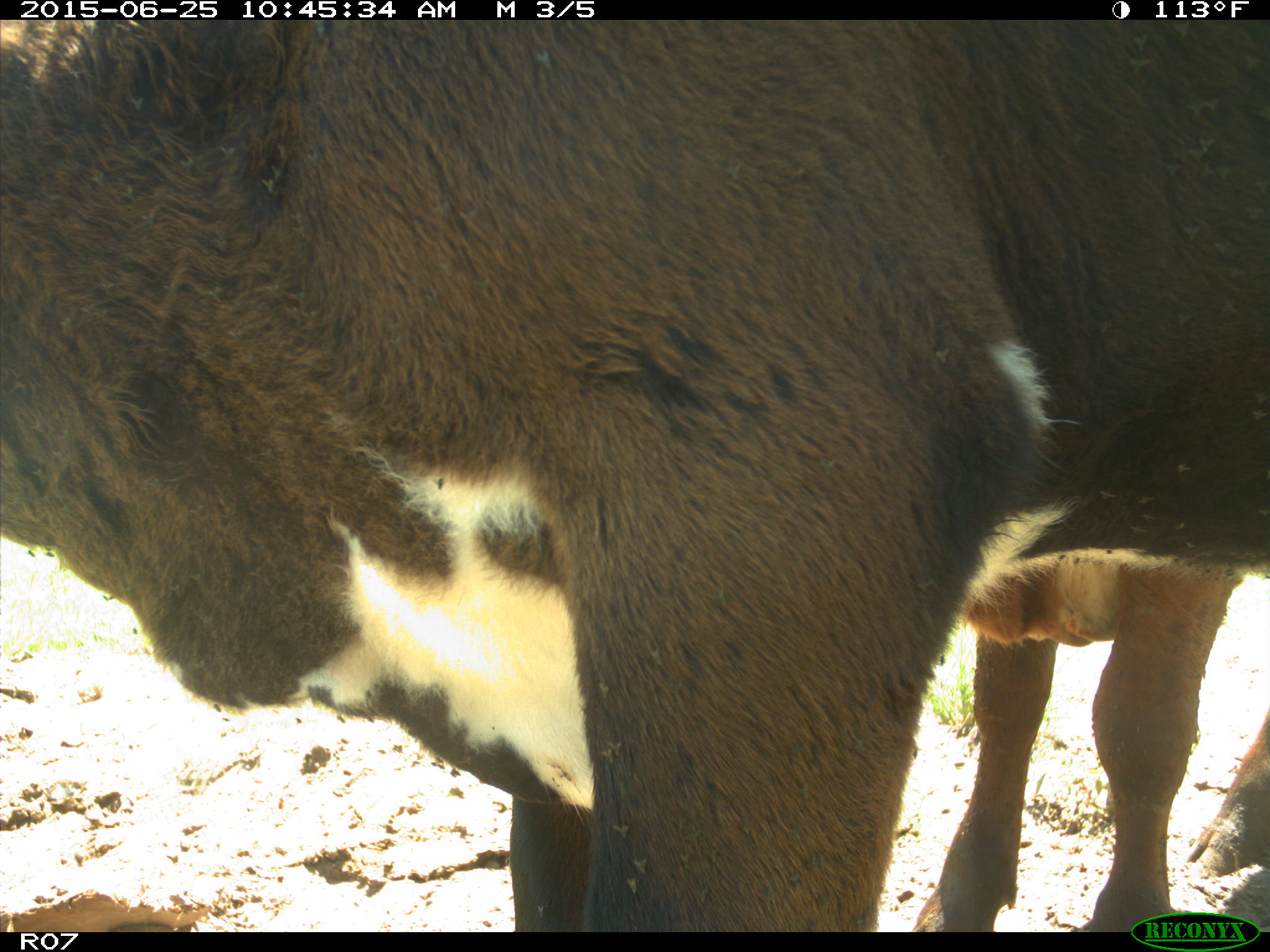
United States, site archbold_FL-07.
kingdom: Animalia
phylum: Chordata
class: Mammalia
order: Artiodactyla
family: Bovidae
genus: Bos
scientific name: Bos taurus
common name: domestic cow